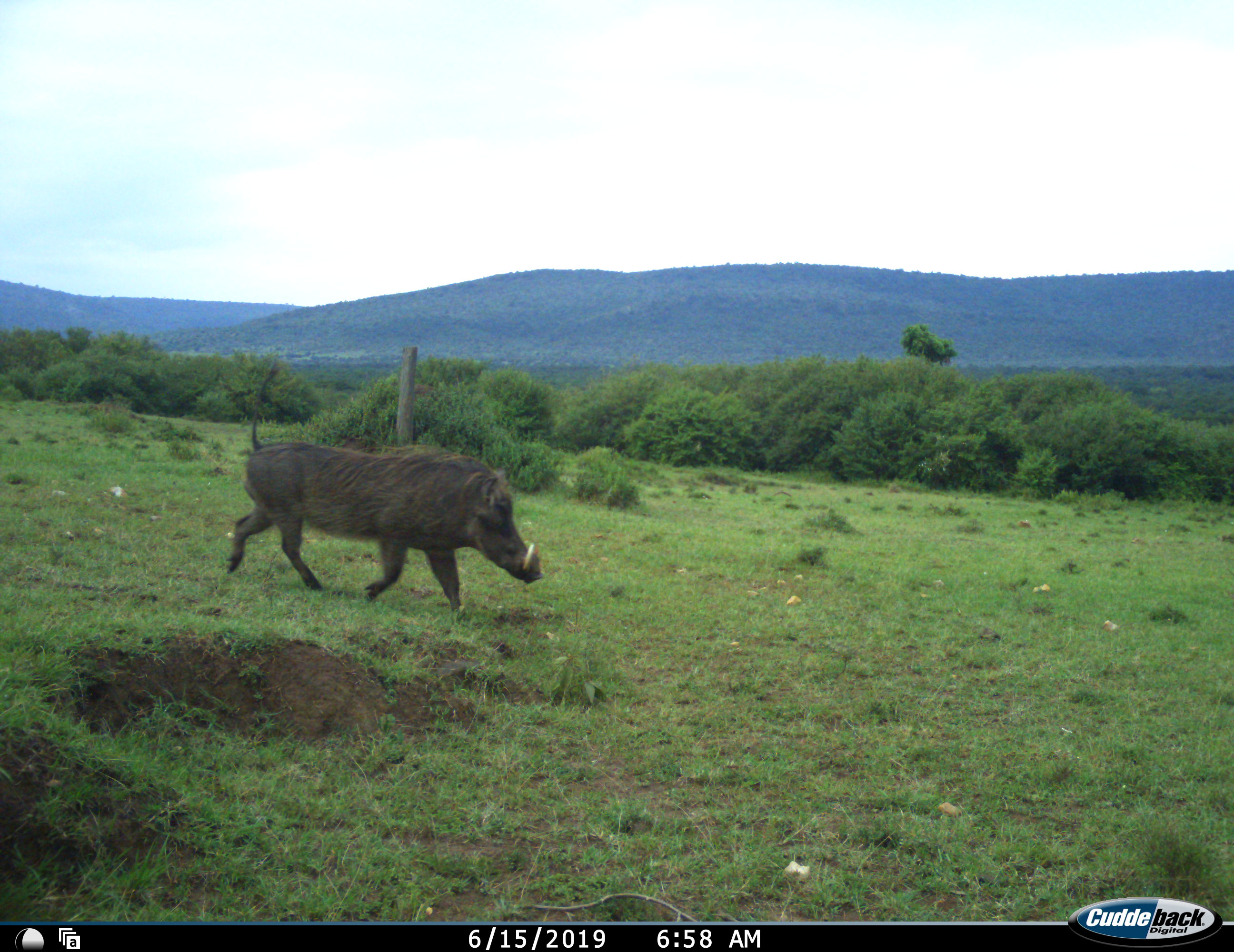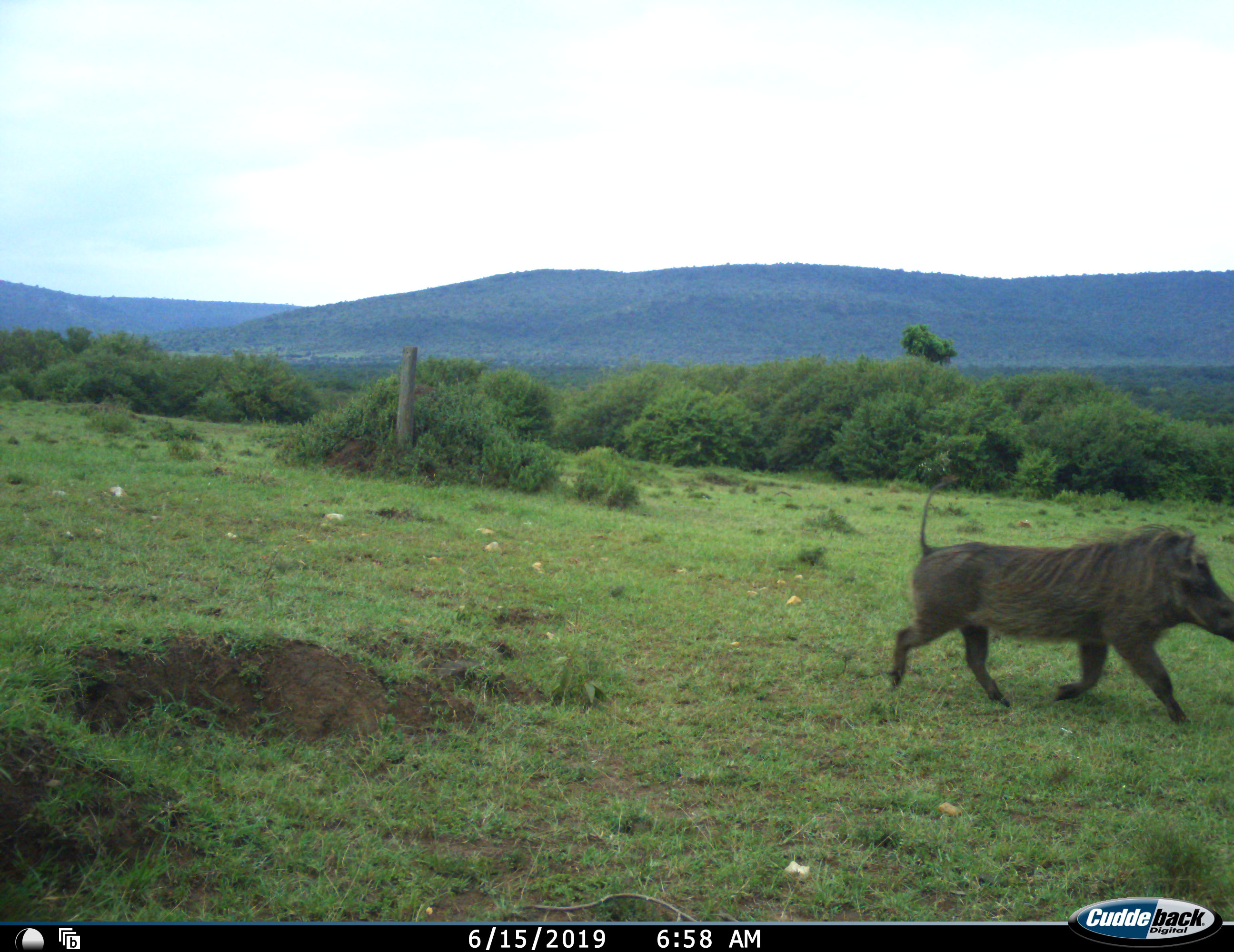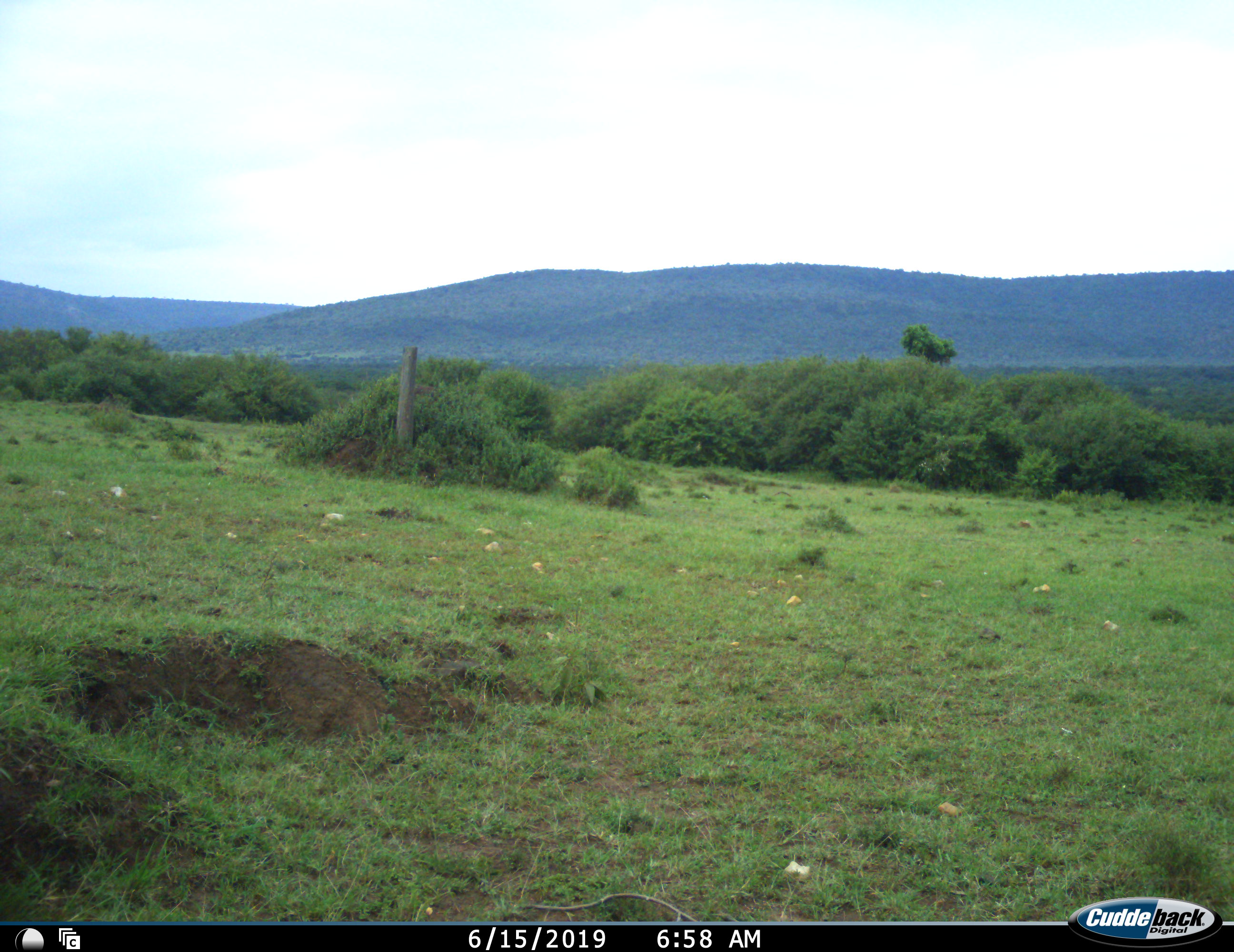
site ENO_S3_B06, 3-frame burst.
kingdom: Animalia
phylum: Chordata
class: Mammalia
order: Artiodactyla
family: Suidae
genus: Phacochoerus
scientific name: Phacochoerus africanus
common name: warthog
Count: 1.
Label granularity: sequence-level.